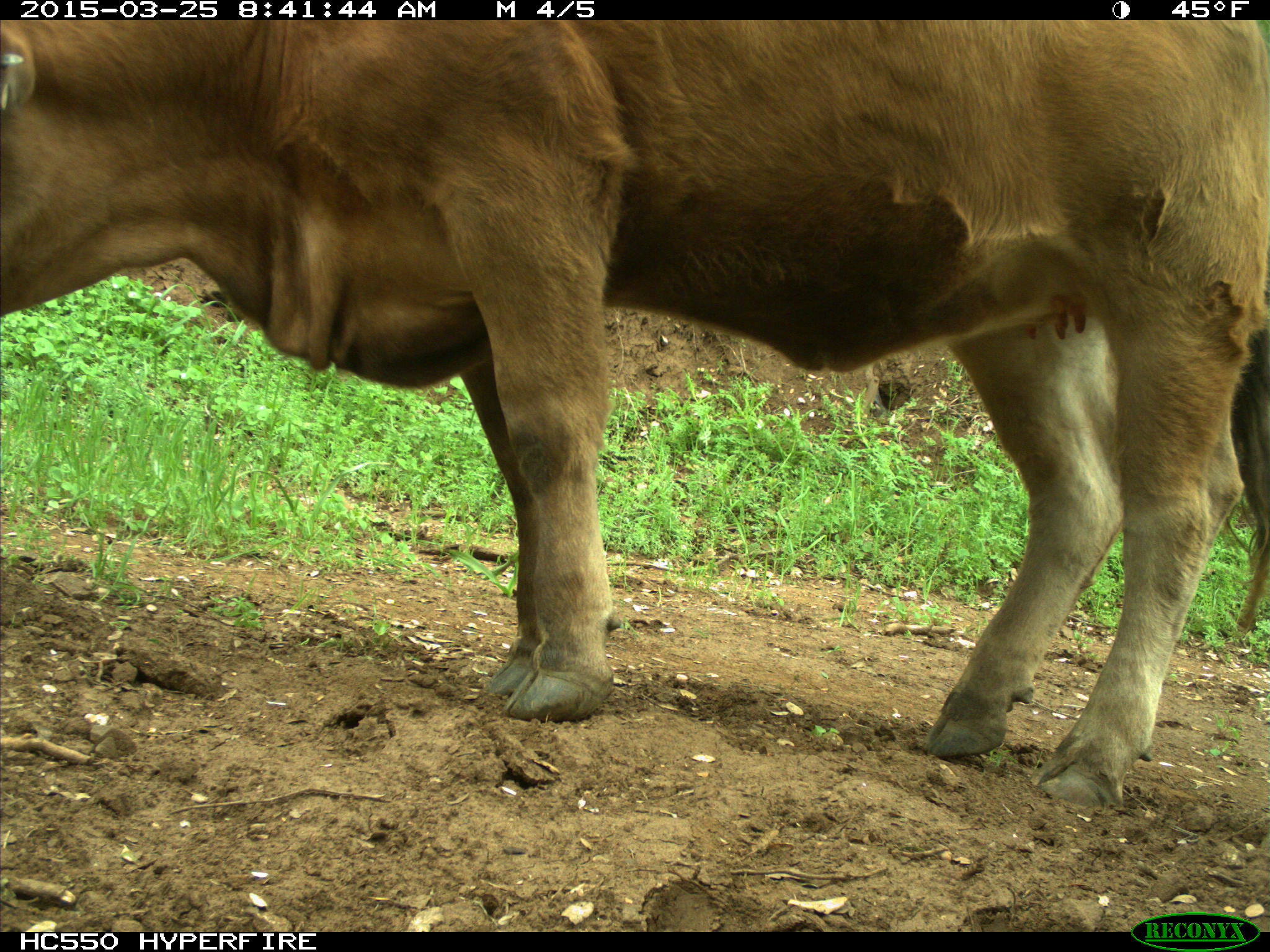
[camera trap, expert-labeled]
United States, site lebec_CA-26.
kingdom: Animalia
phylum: Chordata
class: Mammalia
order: Artiodactyla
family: Bovidae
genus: Bos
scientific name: Bos taurus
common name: domestic cow